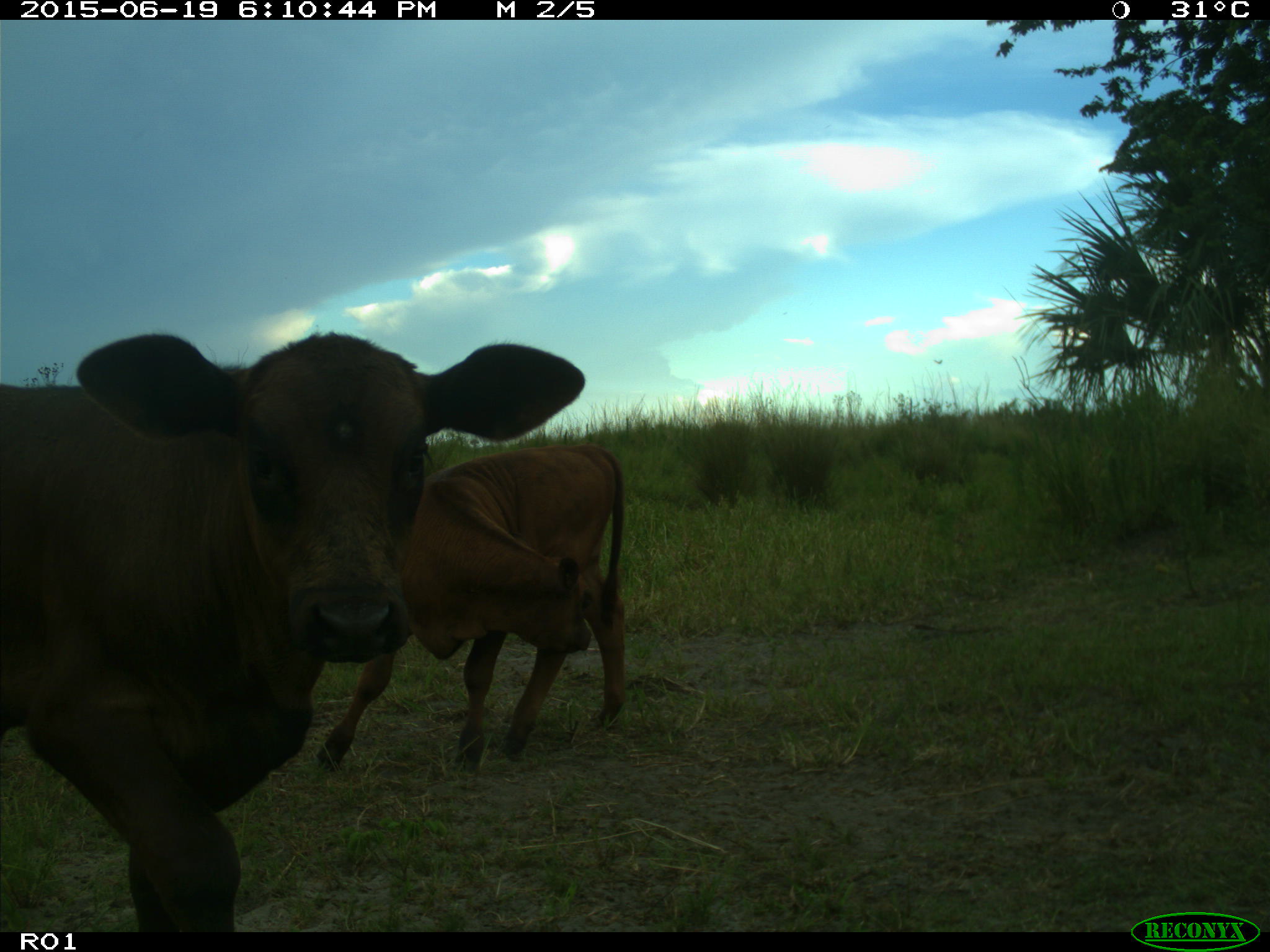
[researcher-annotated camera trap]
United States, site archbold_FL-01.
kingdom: Animalia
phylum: Chordata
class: Mammalia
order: Artiodactyla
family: Bovidae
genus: Bos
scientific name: Bos taurus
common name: domestic cow